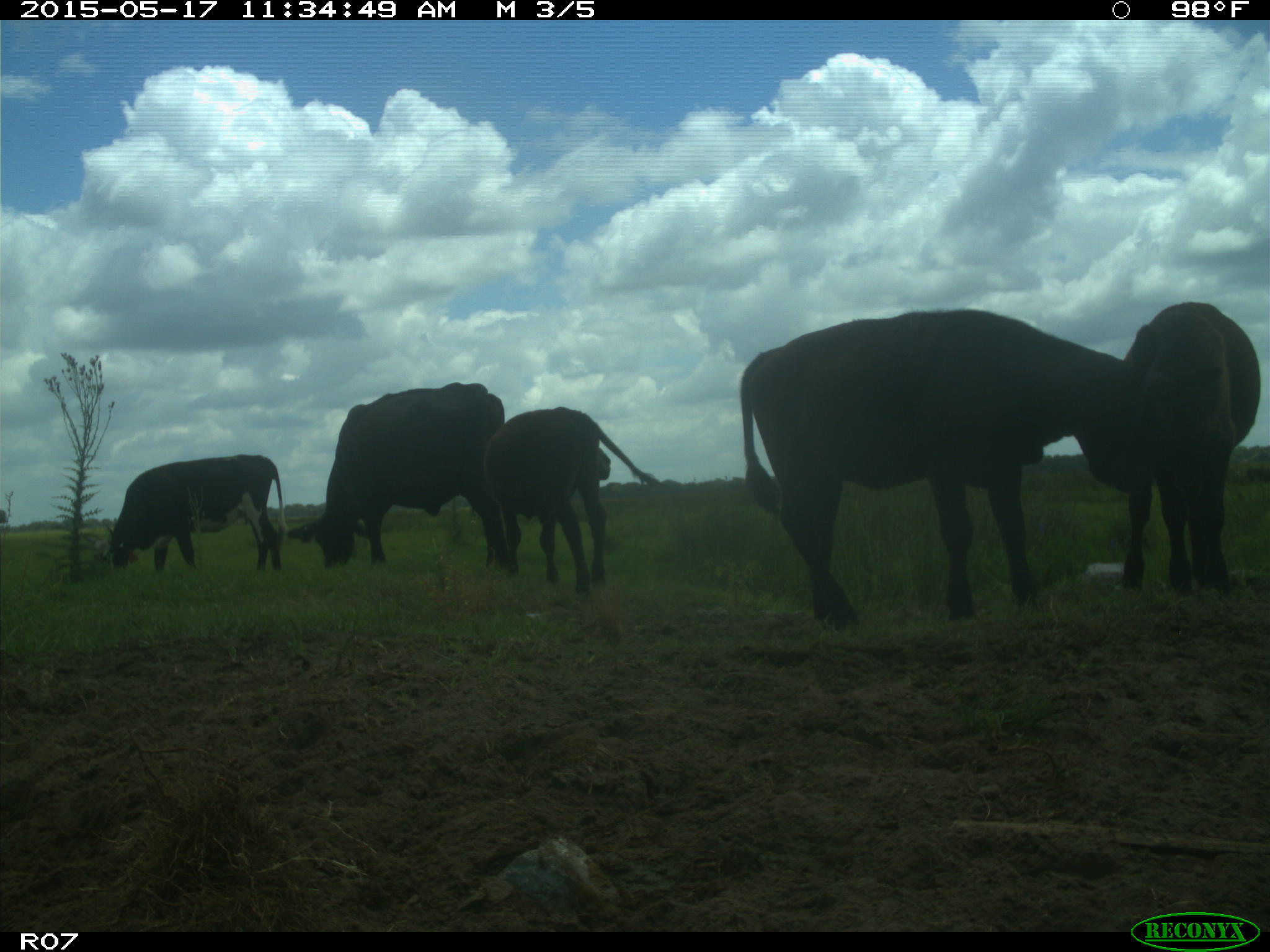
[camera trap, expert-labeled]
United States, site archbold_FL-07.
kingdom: Animalia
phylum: Chordata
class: Mammalia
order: Artiodactyla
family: Bovidae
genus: Bos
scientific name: Bos taurus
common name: domestic cow